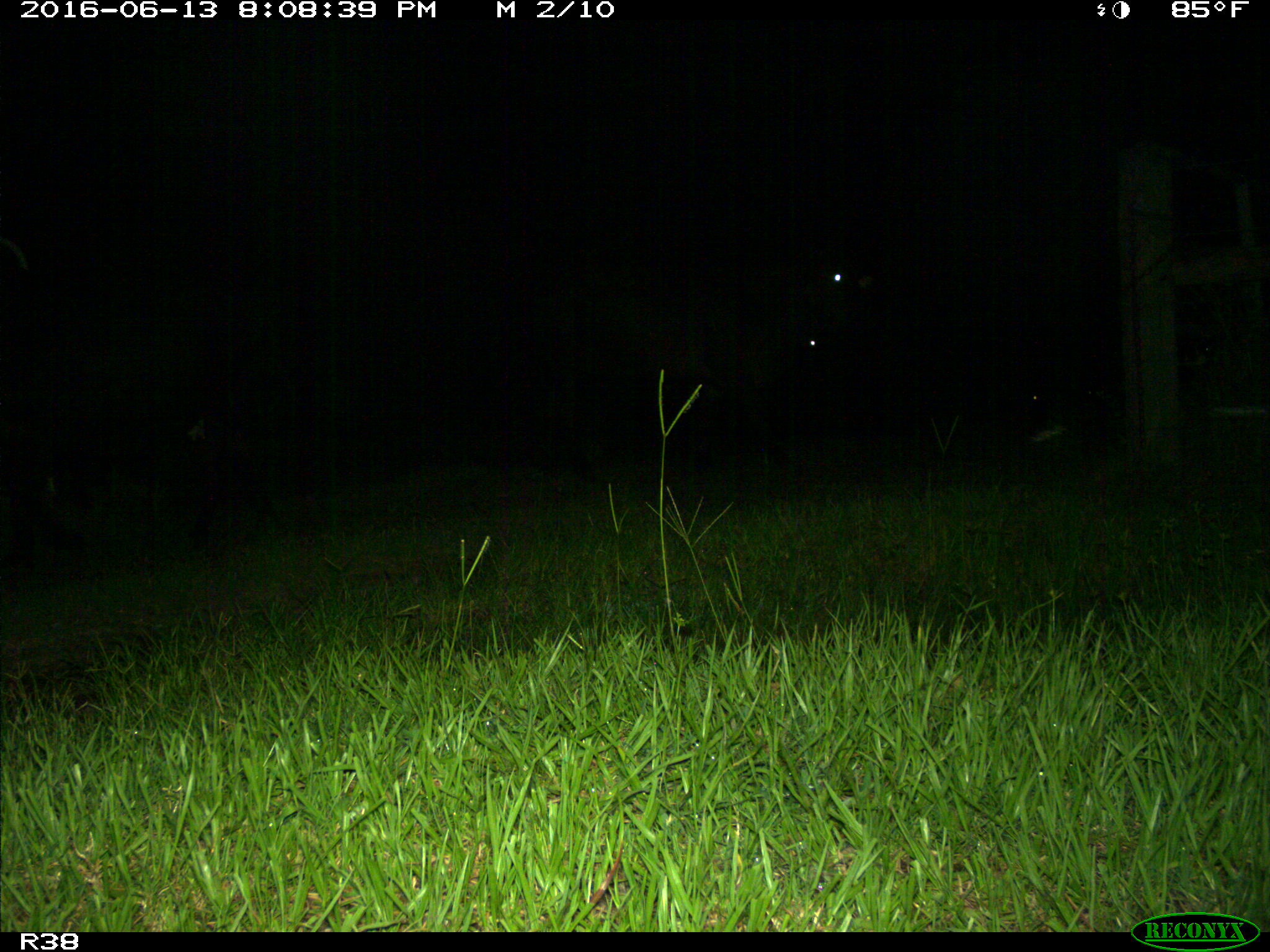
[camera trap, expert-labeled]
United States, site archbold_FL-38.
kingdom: Animalia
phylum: Chordata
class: Mammalia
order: Artiodactyla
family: Bovidae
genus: Bos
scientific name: Bos taurus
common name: domestic cow